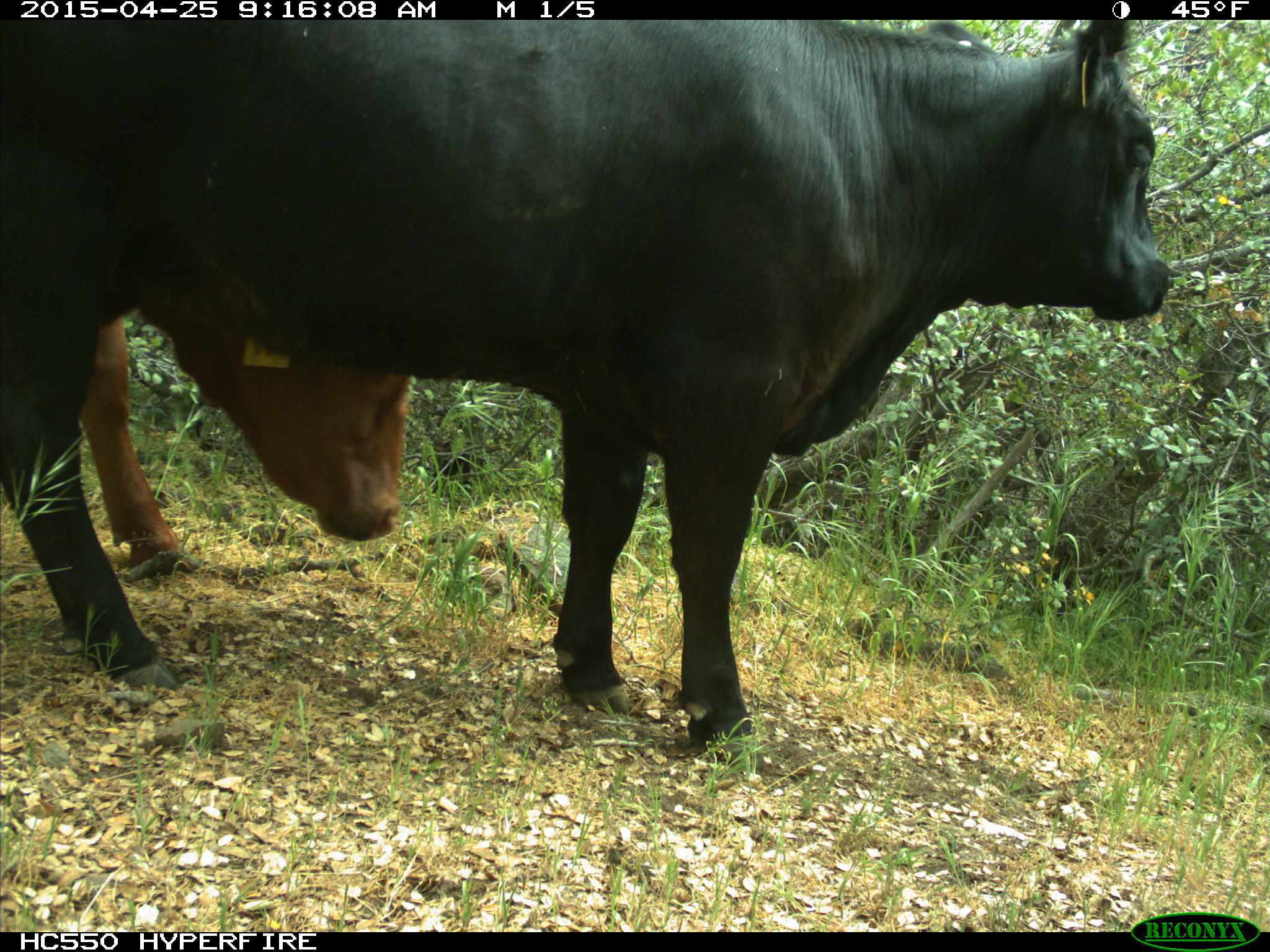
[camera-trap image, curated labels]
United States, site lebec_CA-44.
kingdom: Animalia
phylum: Chordata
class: Mammalia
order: Artiodactyla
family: Suidae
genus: Sus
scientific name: Sus scrofa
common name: wild boar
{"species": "Sus scrofa (wild boar)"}